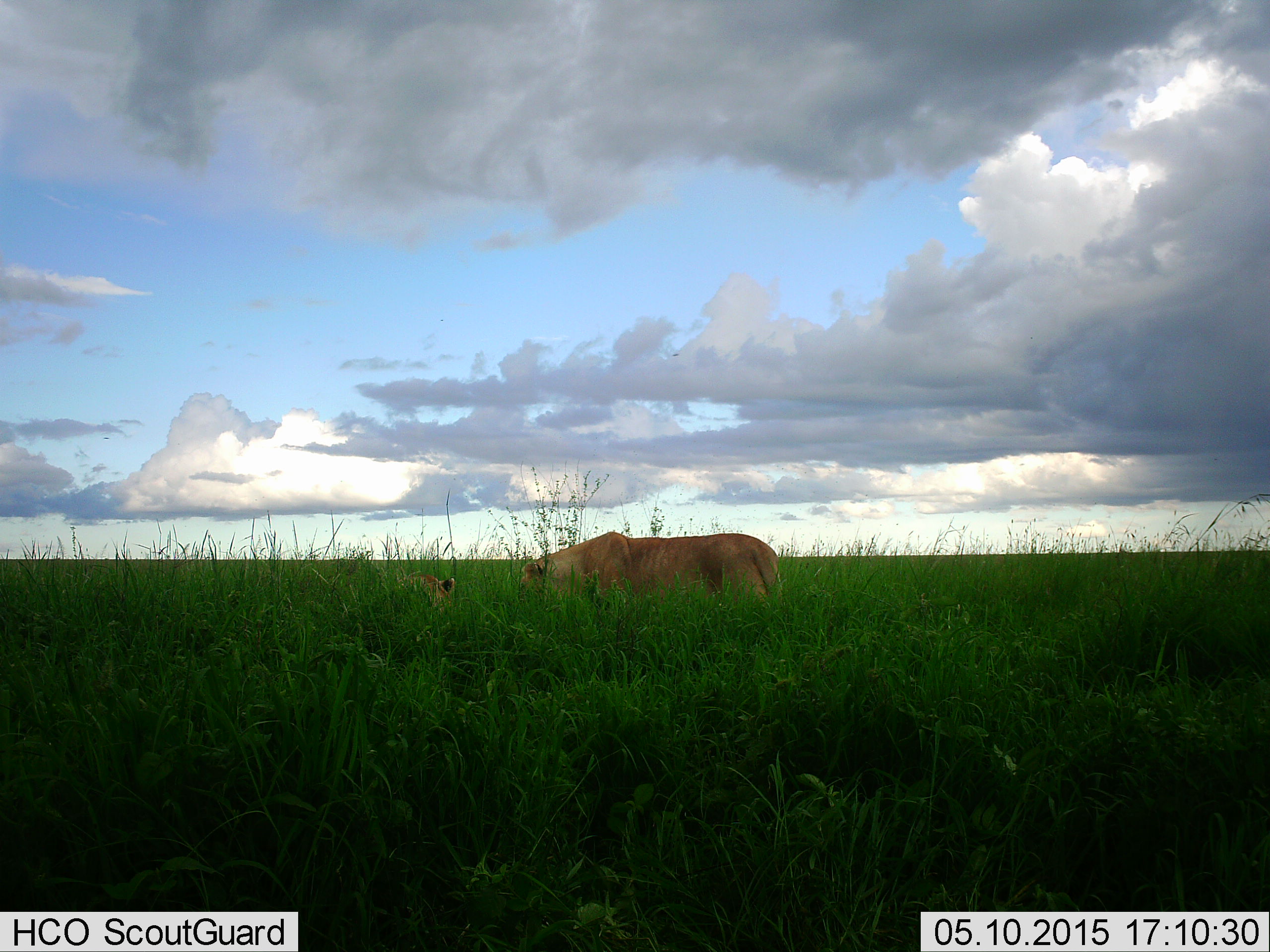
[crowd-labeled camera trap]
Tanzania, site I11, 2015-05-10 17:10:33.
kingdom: Animalia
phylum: Chordata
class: Mammalia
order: Carnivora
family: Felidae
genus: Panthera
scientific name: Panthera leo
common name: lion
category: lionfemale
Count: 2.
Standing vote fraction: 90%.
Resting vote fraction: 50%.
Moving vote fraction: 10%.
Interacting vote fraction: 0%.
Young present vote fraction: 50%.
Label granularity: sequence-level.